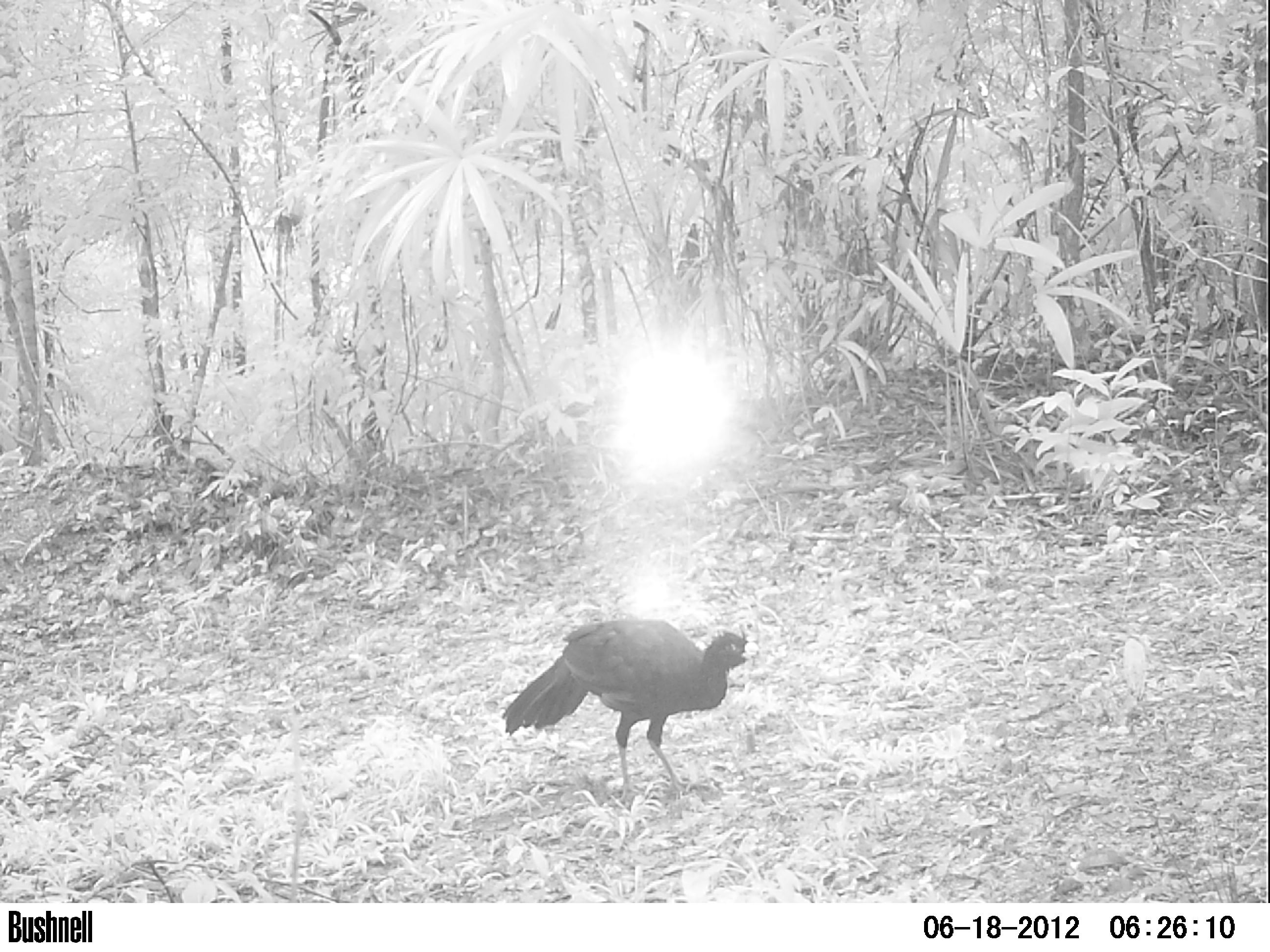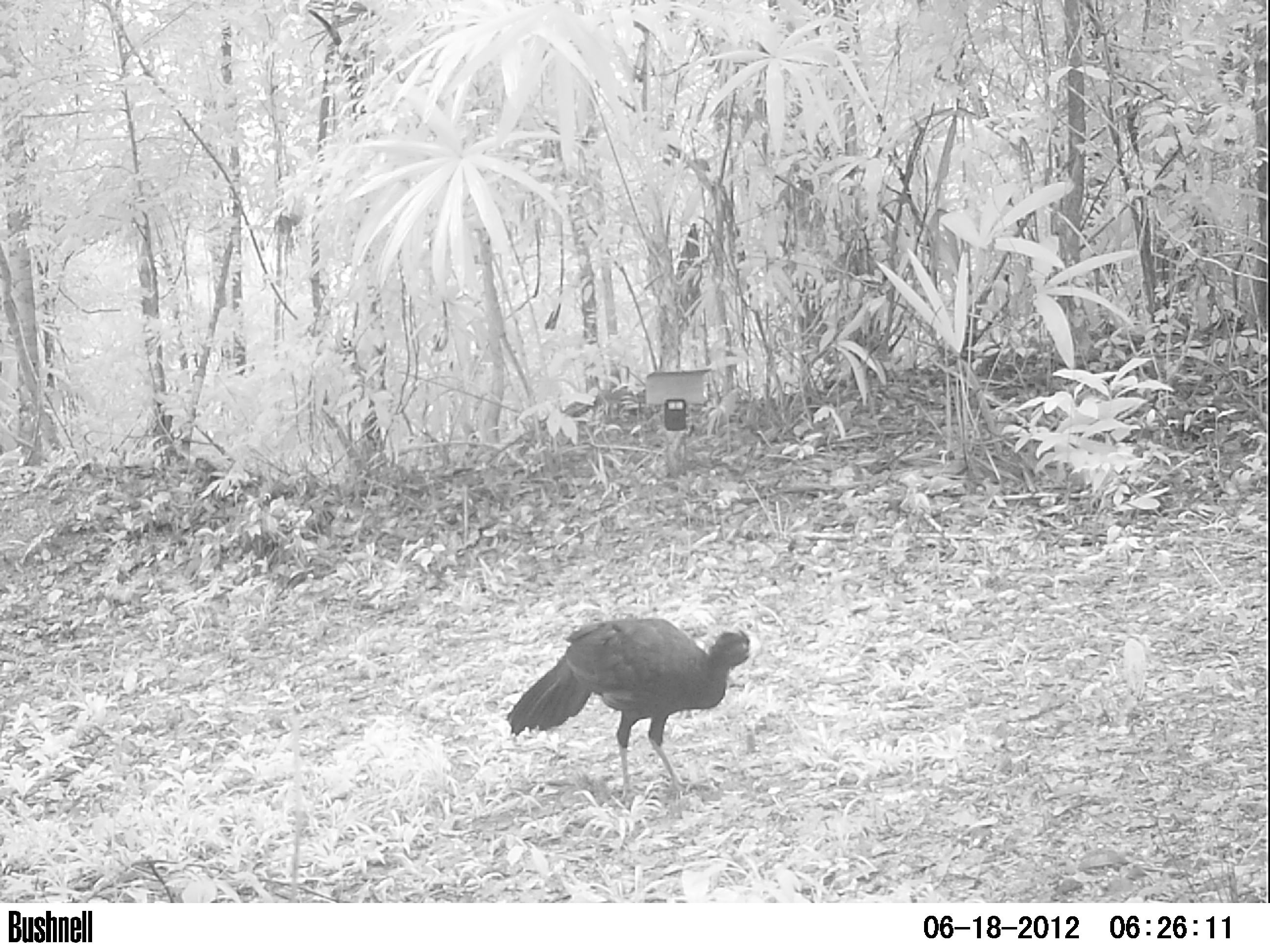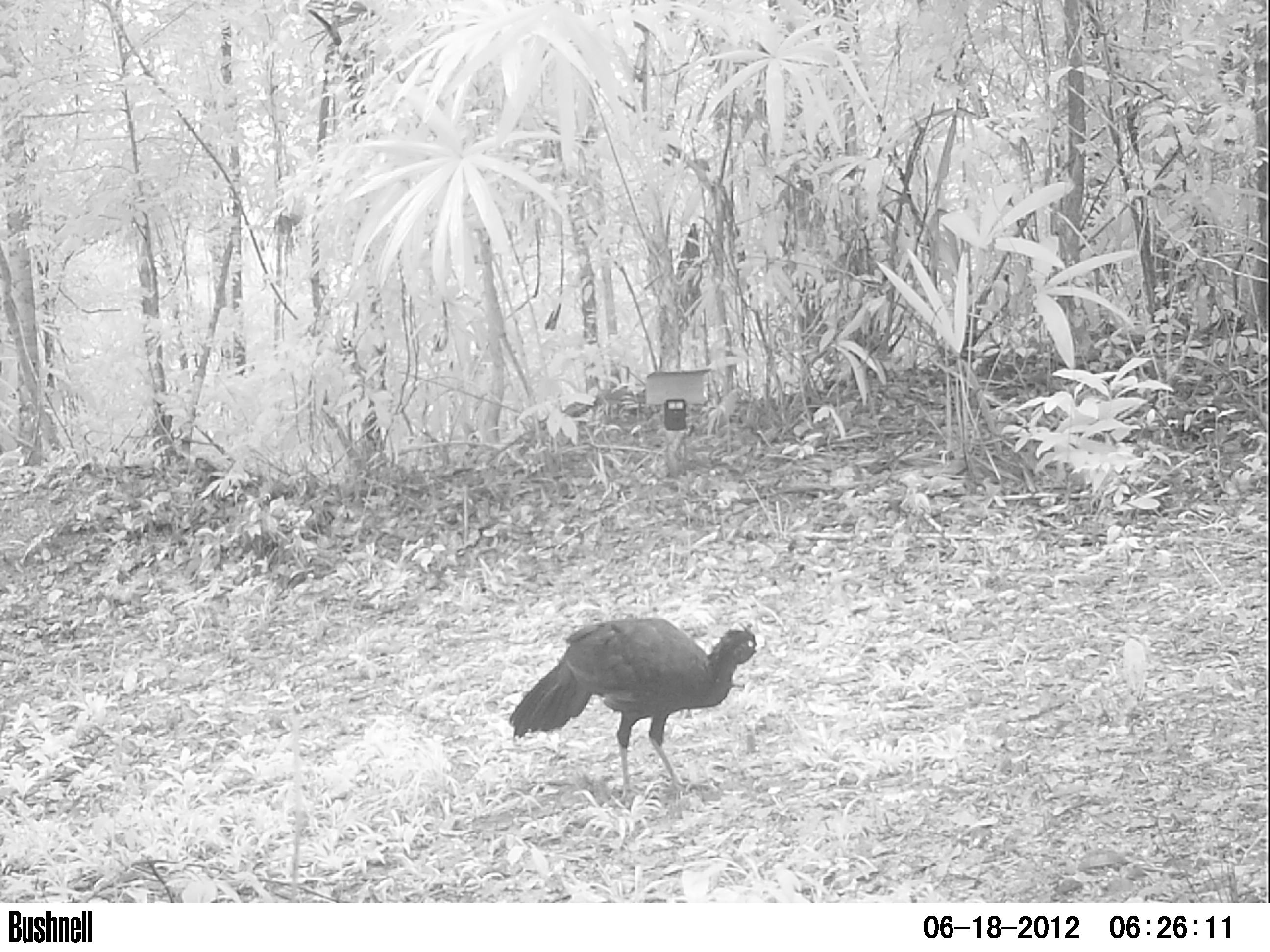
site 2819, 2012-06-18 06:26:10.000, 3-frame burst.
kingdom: Animalia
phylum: Chordata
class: Aves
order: Galliformes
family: Cracidae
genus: Crax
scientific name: Crax rubra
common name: great curassow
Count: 1.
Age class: adult.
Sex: male.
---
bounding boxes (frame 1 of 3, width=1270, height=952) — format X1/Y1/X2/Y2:
crax rubra: 500/617/759/806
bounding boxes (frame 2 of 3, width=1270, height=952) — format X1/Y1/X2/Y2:
crax rubra: 504/617/760/803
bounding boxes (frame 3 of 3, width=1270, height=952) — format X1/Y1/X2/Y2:
crax rubra: 507/616/764/808